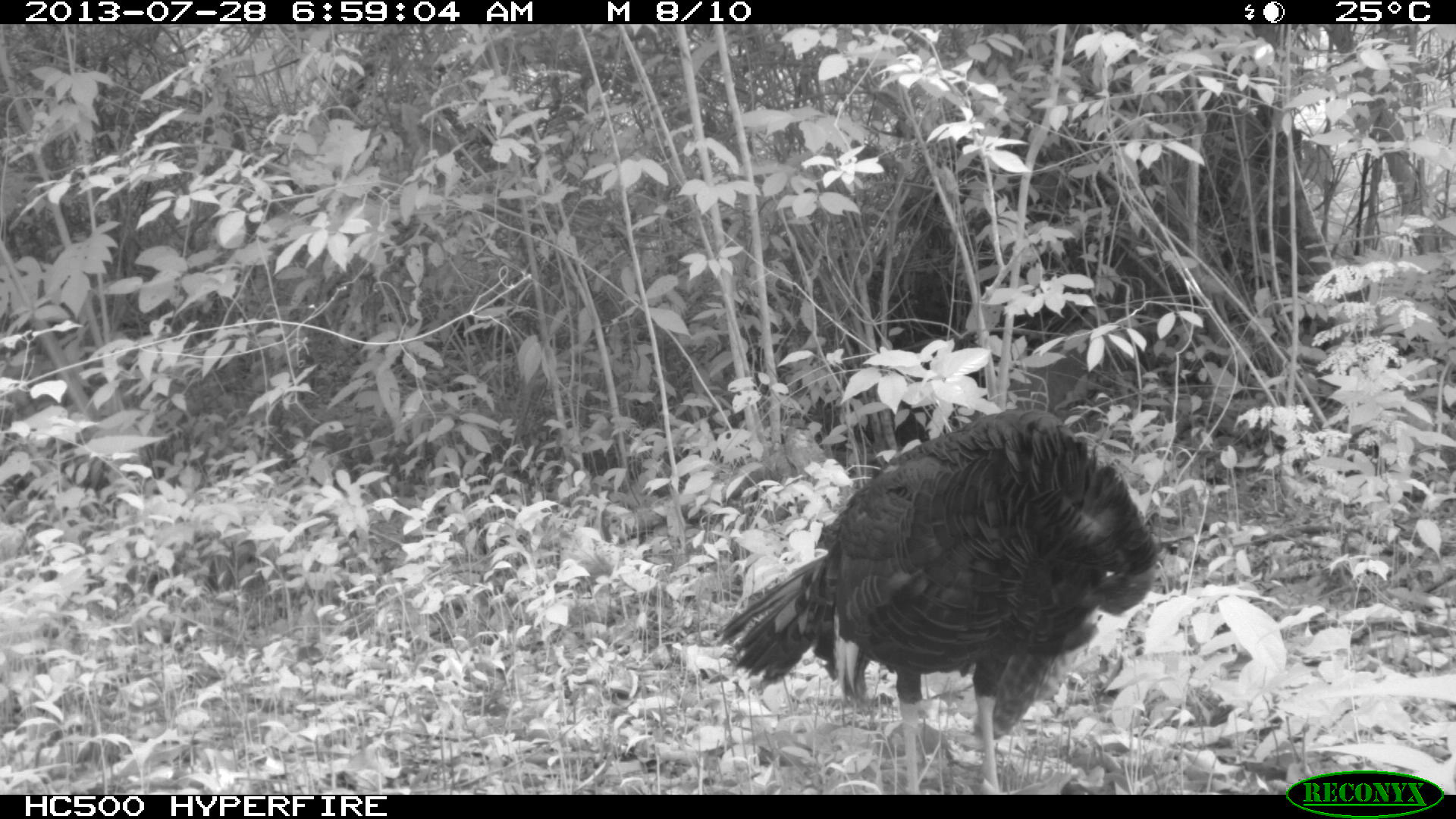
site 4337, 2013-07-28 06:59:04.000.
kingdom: Animalia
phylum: Chordata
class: Aves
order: Galliformes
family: Phasianidae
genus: Meleagris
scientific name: Meleagris ocellata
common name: ocellated turkey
Meleagris ocellata (ocellated turkey), count 1.